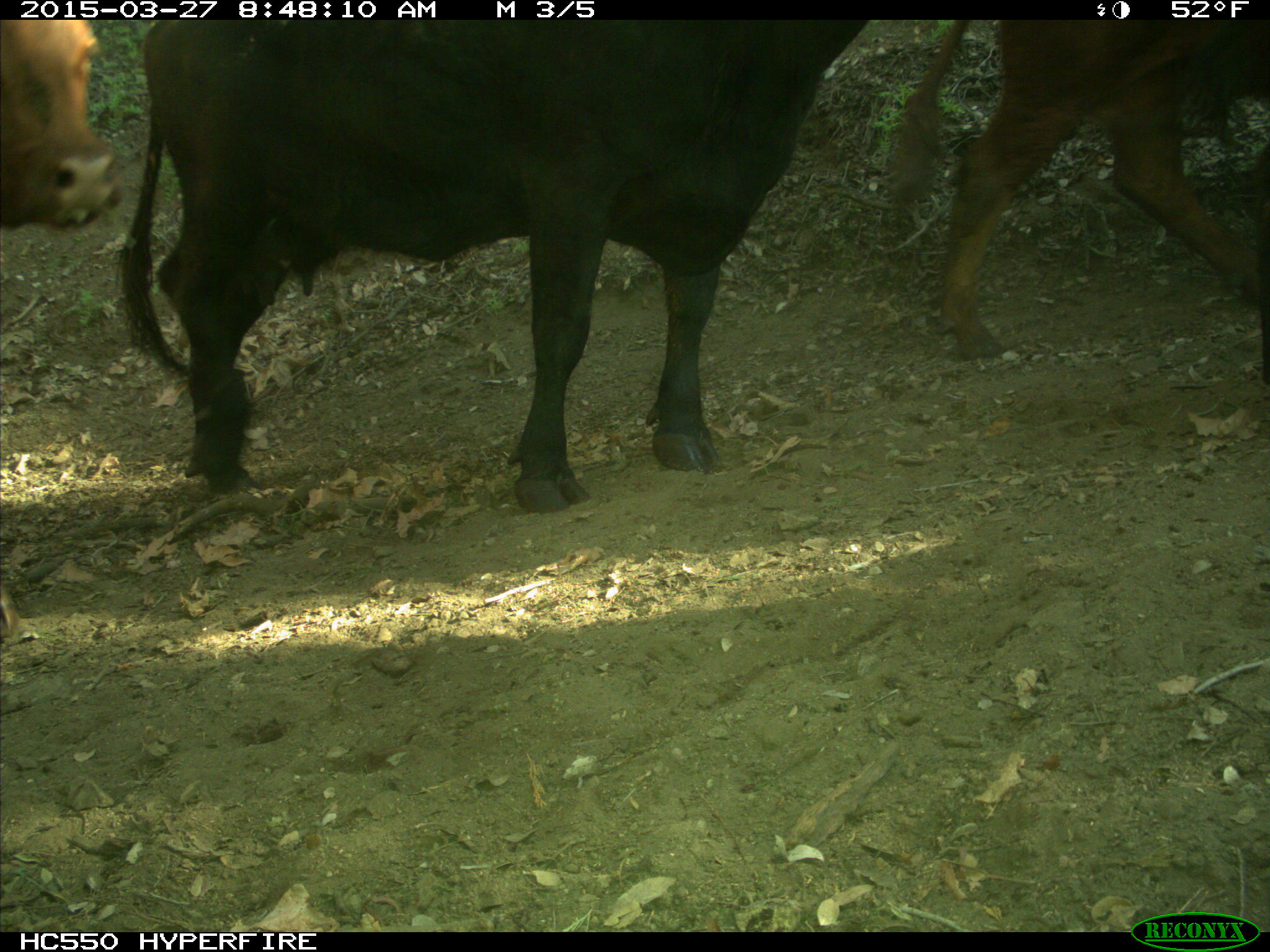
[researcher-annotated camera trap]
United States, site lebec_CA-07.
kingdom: Animalia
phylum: Chordata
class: Mammalia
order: Artiodactyla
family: Bovidae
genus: Bos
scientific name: Bos taurus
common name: domestic cow